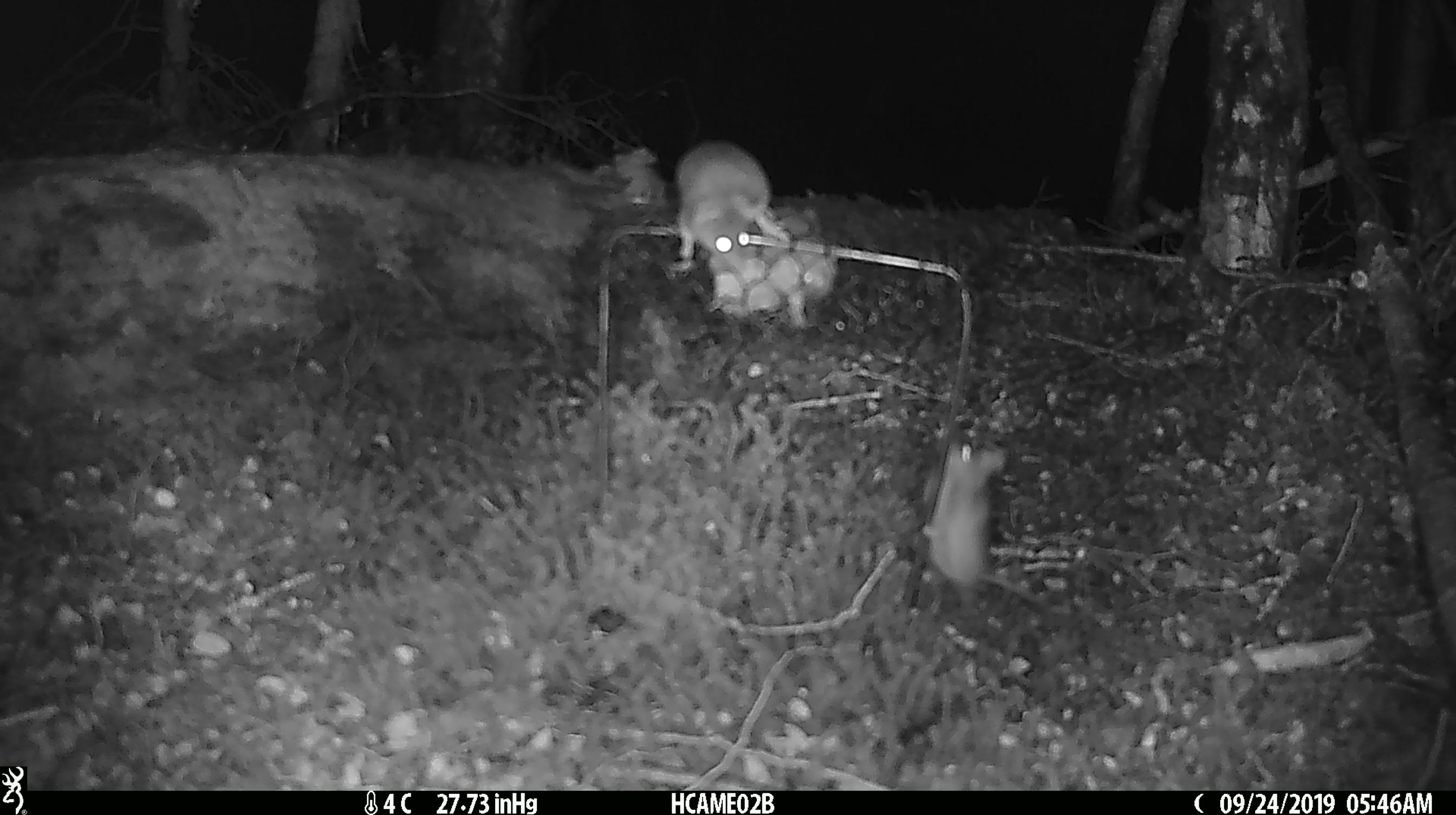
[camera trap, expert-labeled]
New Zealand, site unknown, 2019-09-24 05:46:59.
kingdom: Animalia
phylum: Chordata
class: Mammalia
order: Rodentia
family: Muridae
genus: Mus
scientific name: Mus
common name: mouse